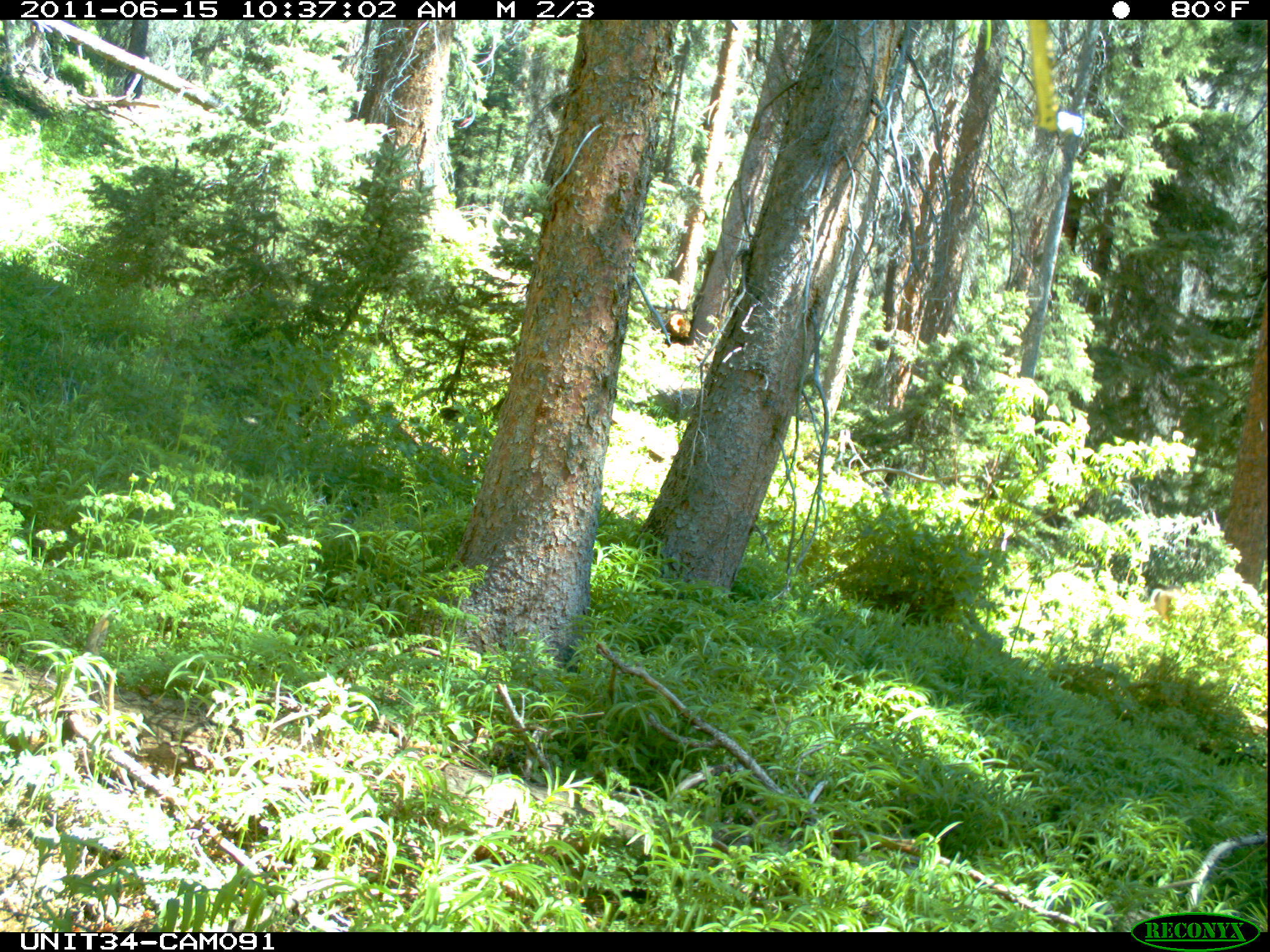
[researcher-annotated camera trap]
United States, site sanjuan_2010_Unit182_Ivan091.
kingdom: Animalia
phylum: Chordata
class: Mammalia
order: Artiodactyla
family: Cervidae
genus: Odocoileus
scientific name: Odocoileus hemionus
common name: mule deer